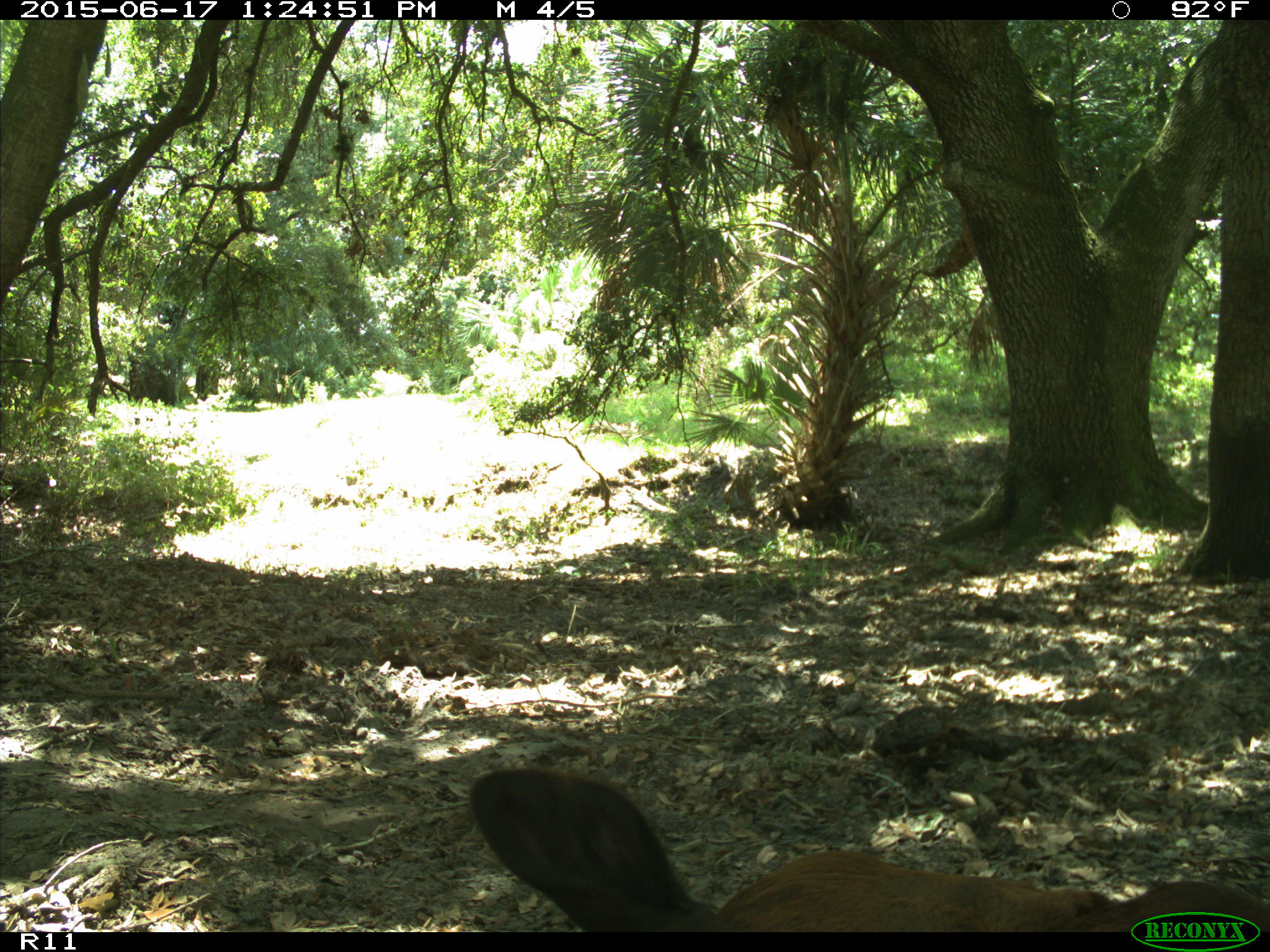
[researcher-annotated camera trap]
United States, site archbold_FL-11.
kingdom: Animalia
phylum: Chordata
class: Mammalia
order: Artiodactyla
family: Bovidae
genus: Bos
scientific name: Bos taurus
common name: domestic cow